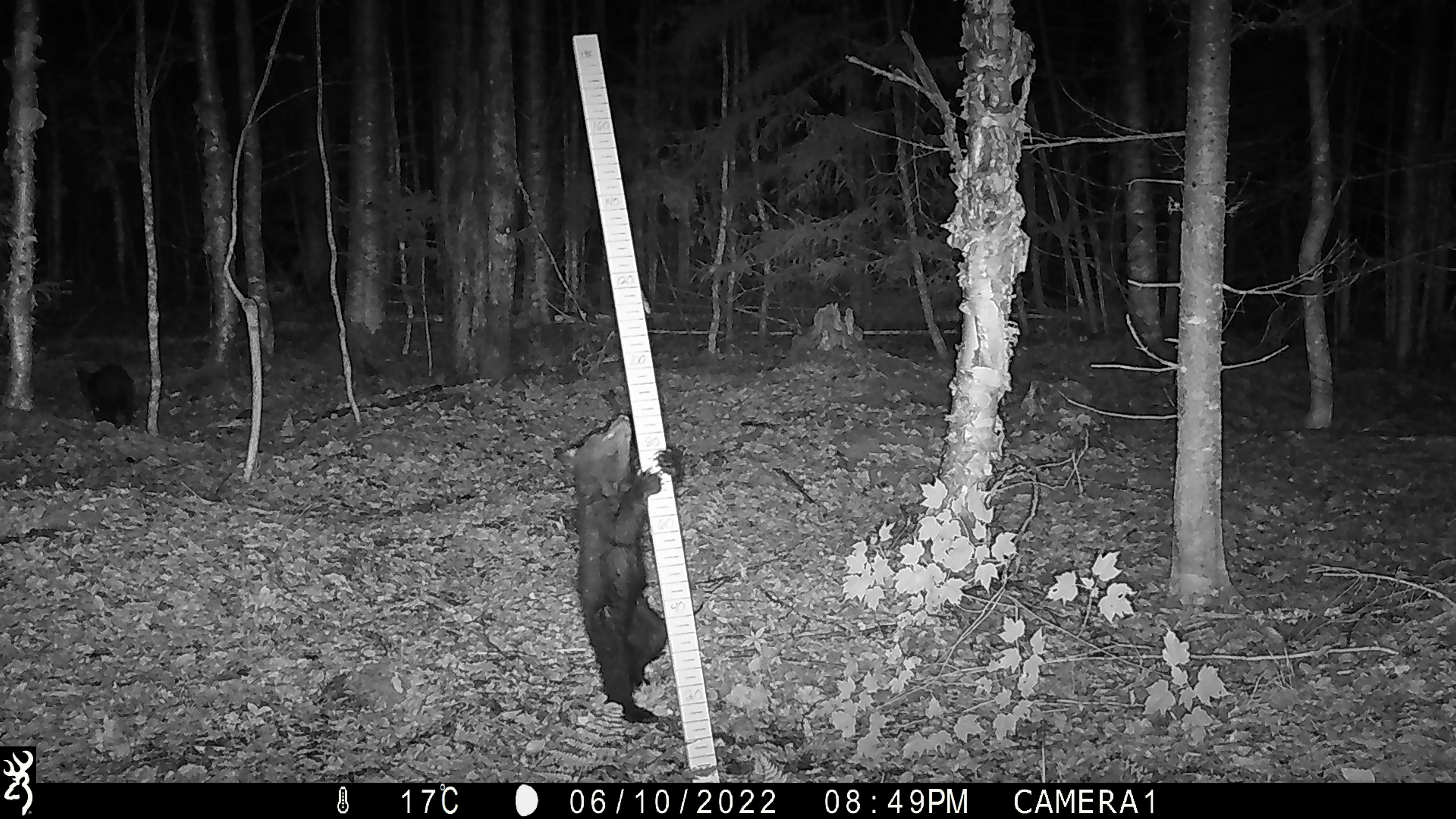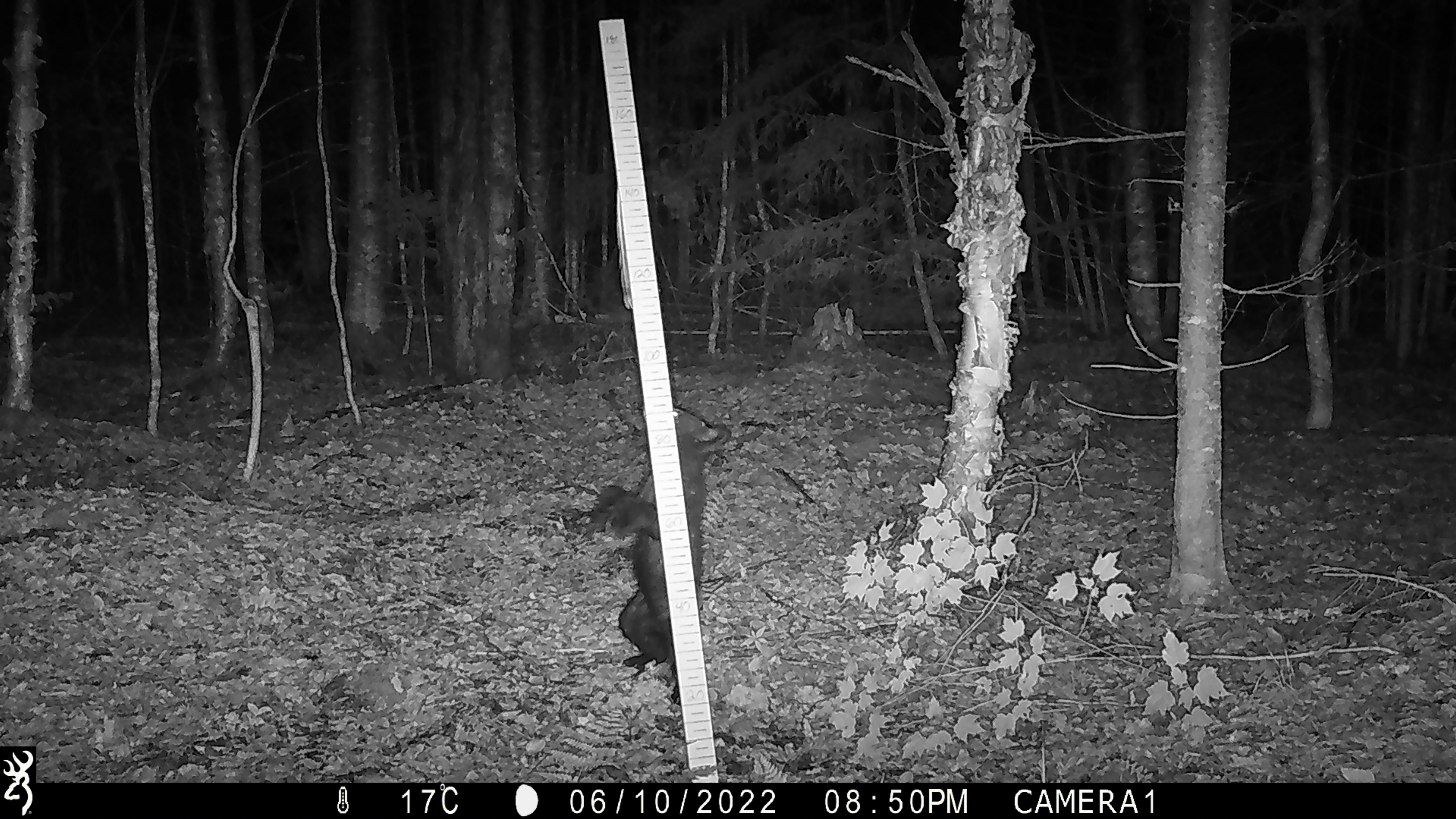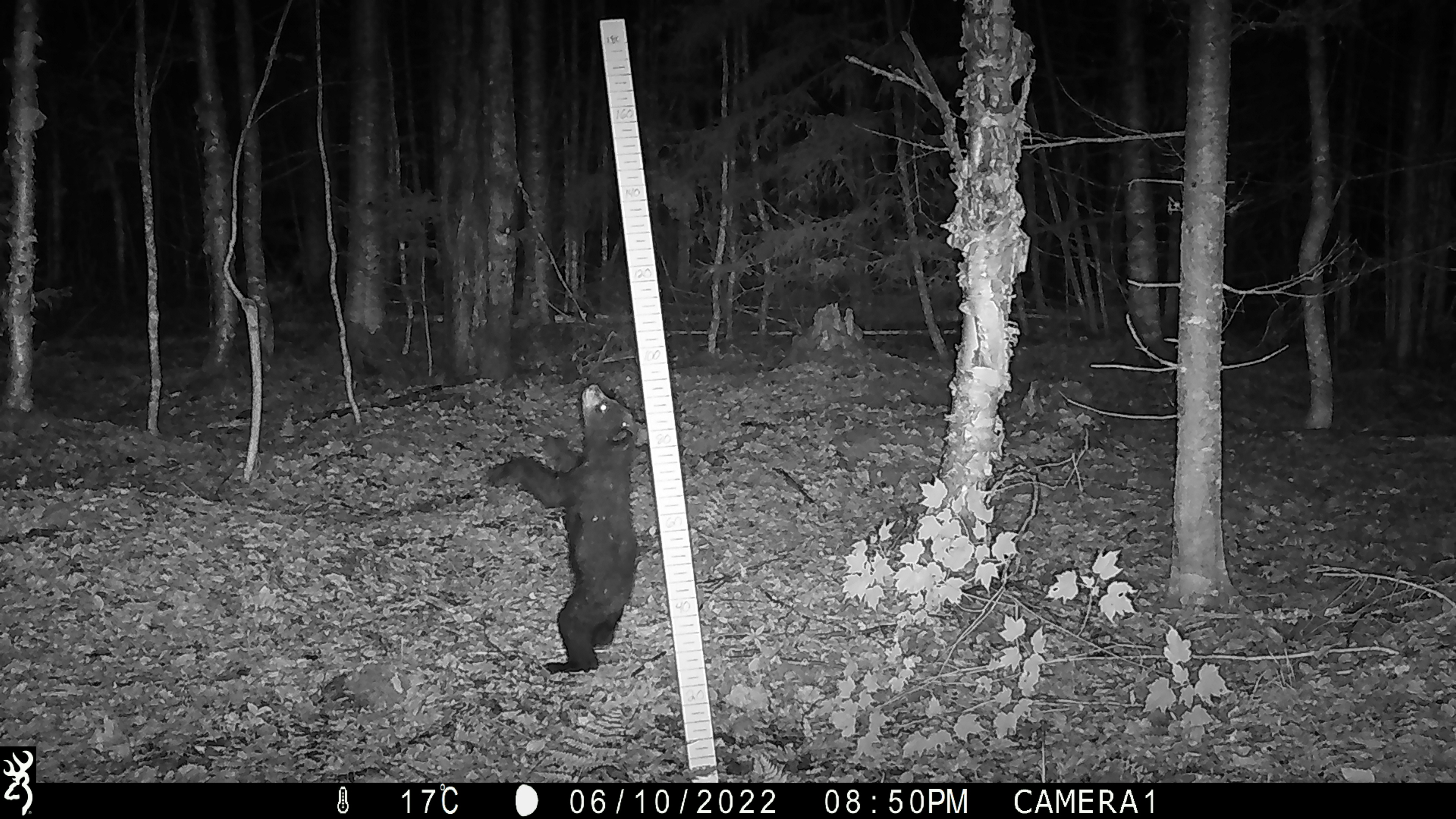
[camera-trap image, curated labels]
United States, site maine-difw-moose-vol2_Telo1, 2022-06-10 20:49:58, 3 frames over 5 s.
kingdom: Animalia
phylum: Chordata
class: Mammalia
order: Carnivora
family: Ursidae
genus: Ursus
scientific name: Ursus americanus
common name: black bear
Black bear (Ursus americanus).